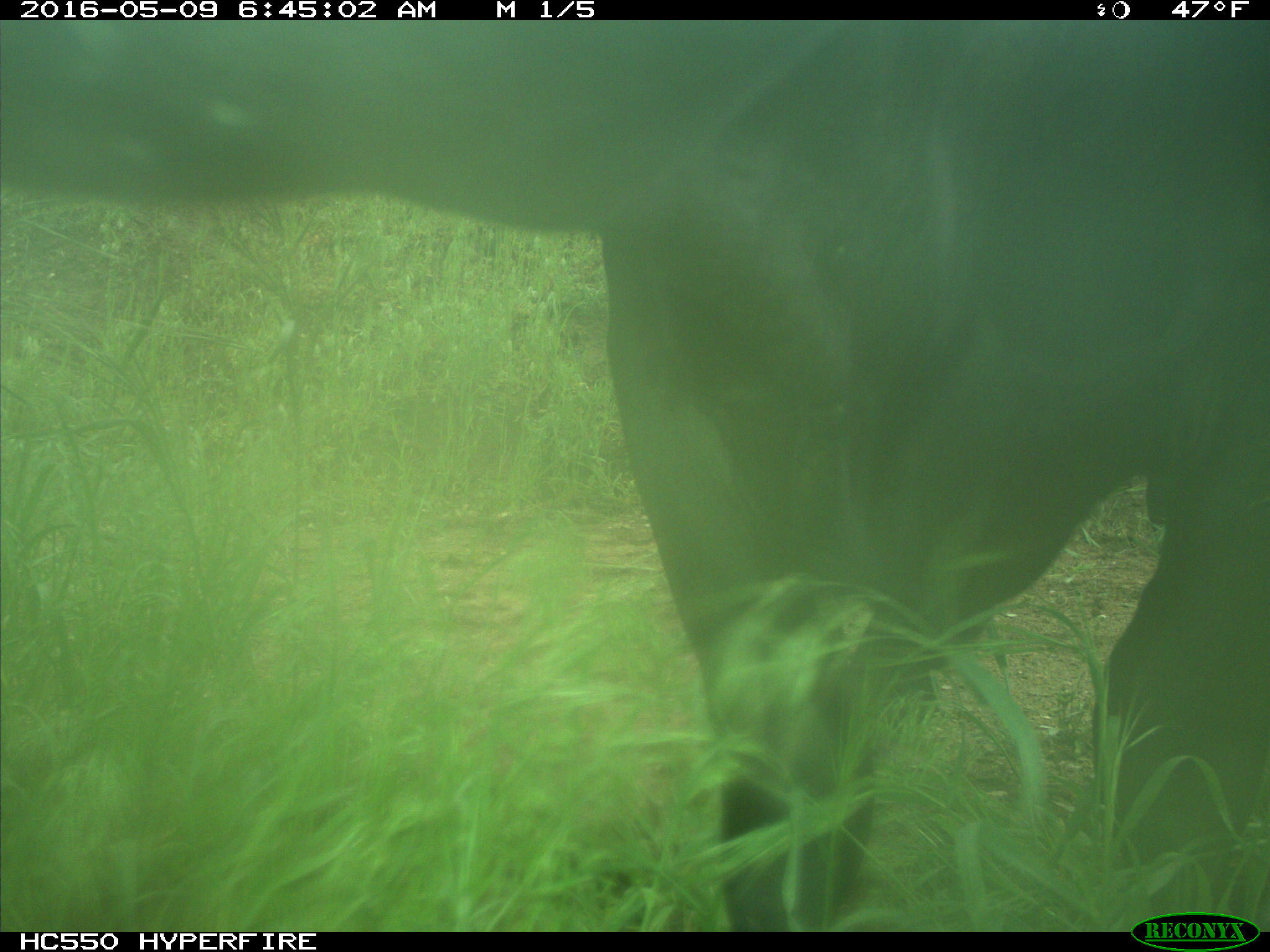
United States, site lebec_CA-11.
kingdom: Animalia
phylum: Chordata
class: Mammalia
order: Artiodactyla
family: Bovidae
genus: Bos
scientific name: Bos taurus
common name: domestic cow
Bos taurus (domestic cow).